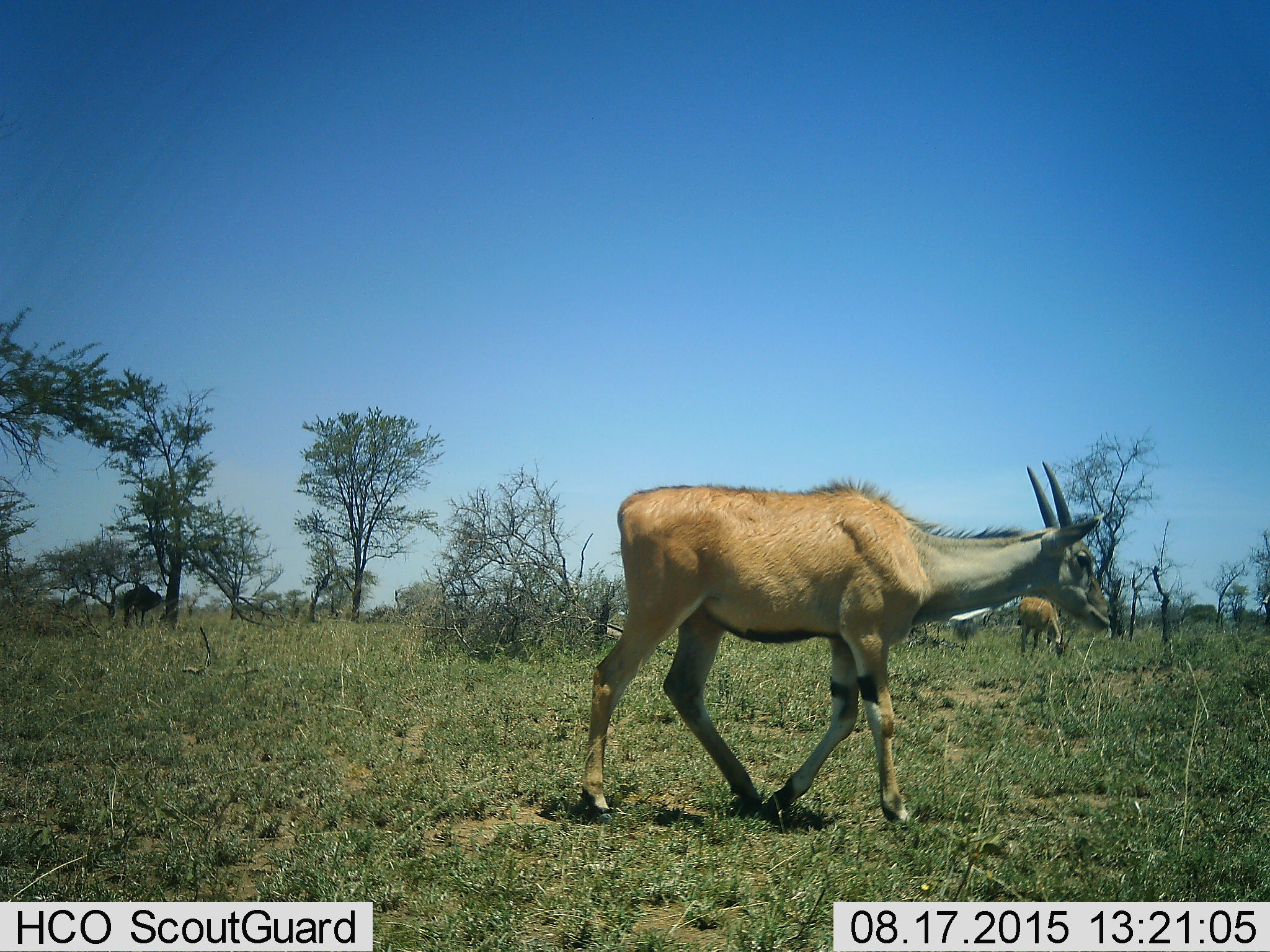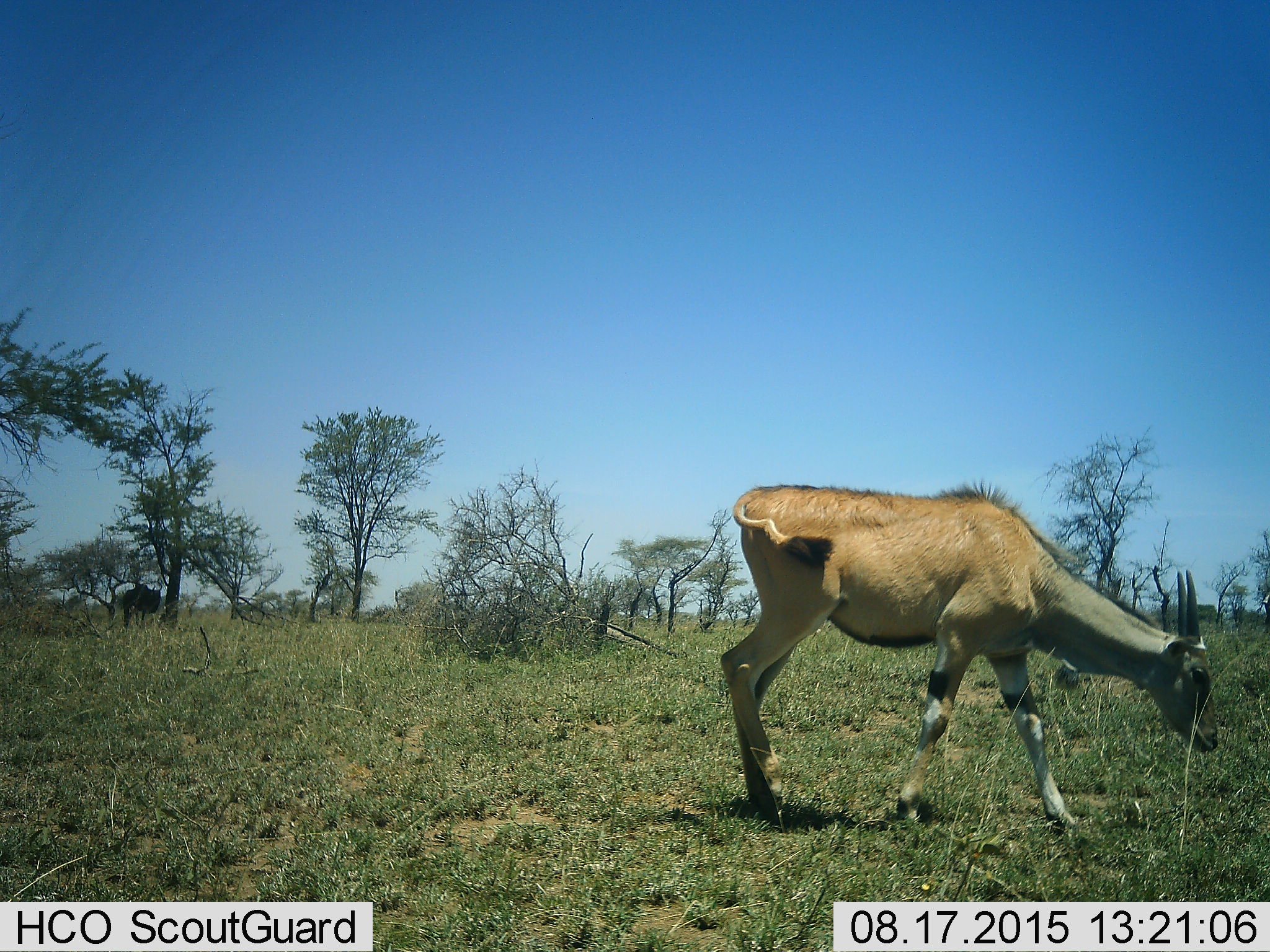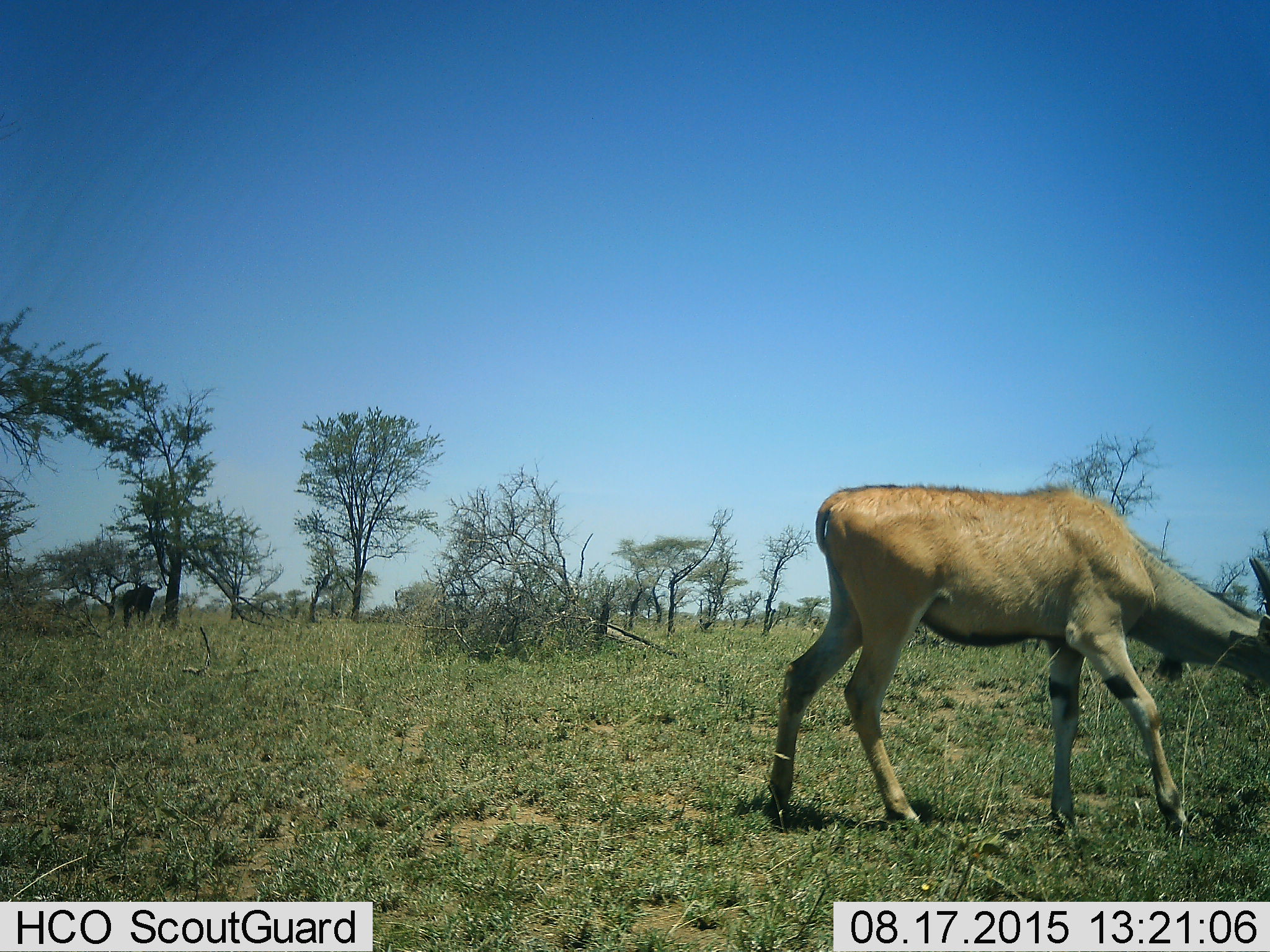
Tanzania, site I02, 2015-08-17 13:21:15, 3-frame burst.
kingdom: Animalia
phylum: Chordata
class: Mammalia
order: Artiodactyla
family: Bovidae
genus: Nanger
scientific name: Nanger granti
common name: grant's gazelle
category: gazellegrants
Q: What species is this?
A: Gazellegrants (grant's gazelle) (Nanger granti).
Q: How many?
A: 2.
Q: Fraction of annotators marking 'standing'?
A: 0%.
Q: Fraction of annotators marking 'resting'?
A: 0%.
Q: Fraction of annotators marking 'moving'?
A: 100%.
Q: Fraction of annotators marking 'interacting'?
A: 0%.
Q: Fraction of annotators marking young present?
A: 0%.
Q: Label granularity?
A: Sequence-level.